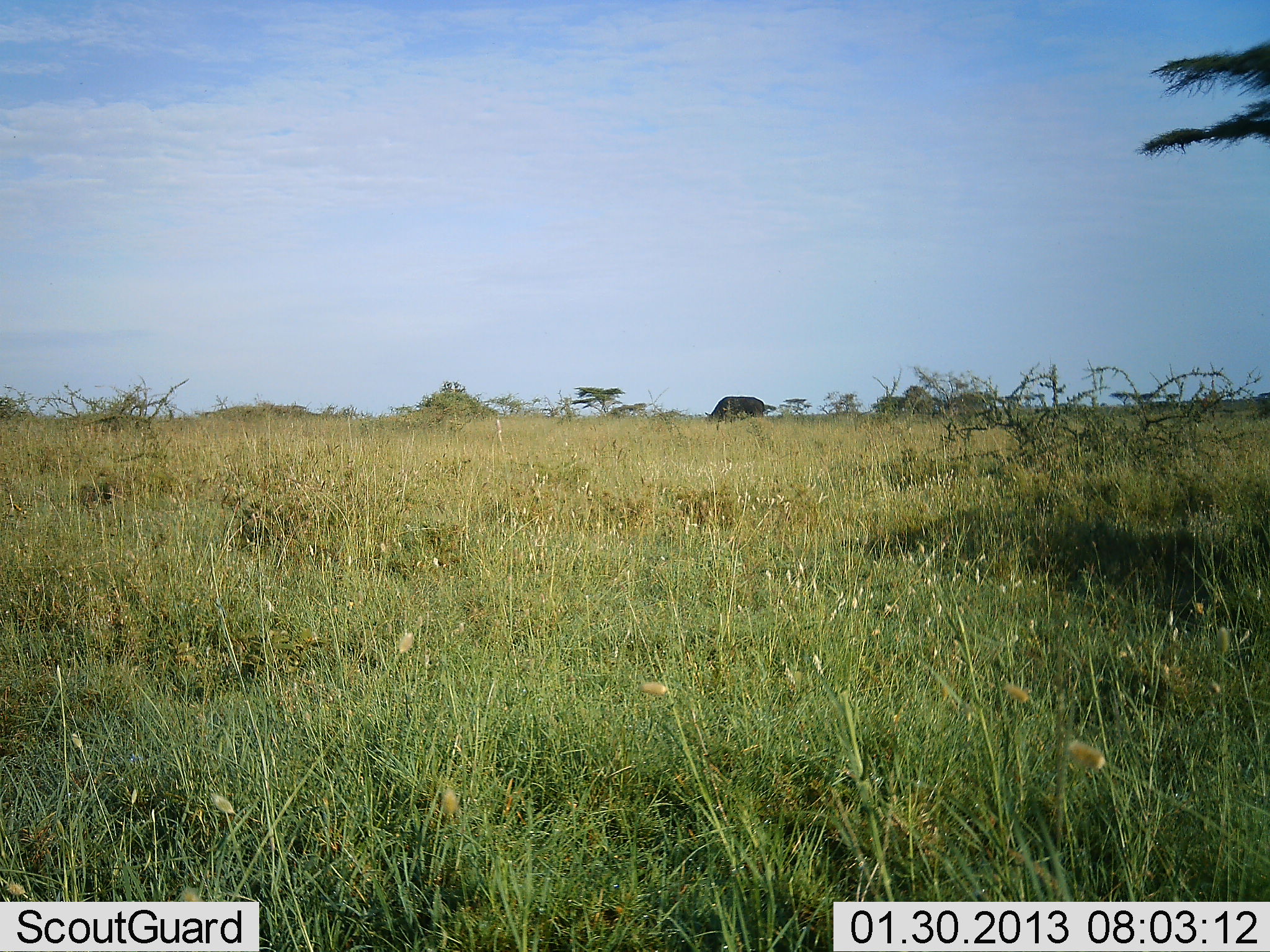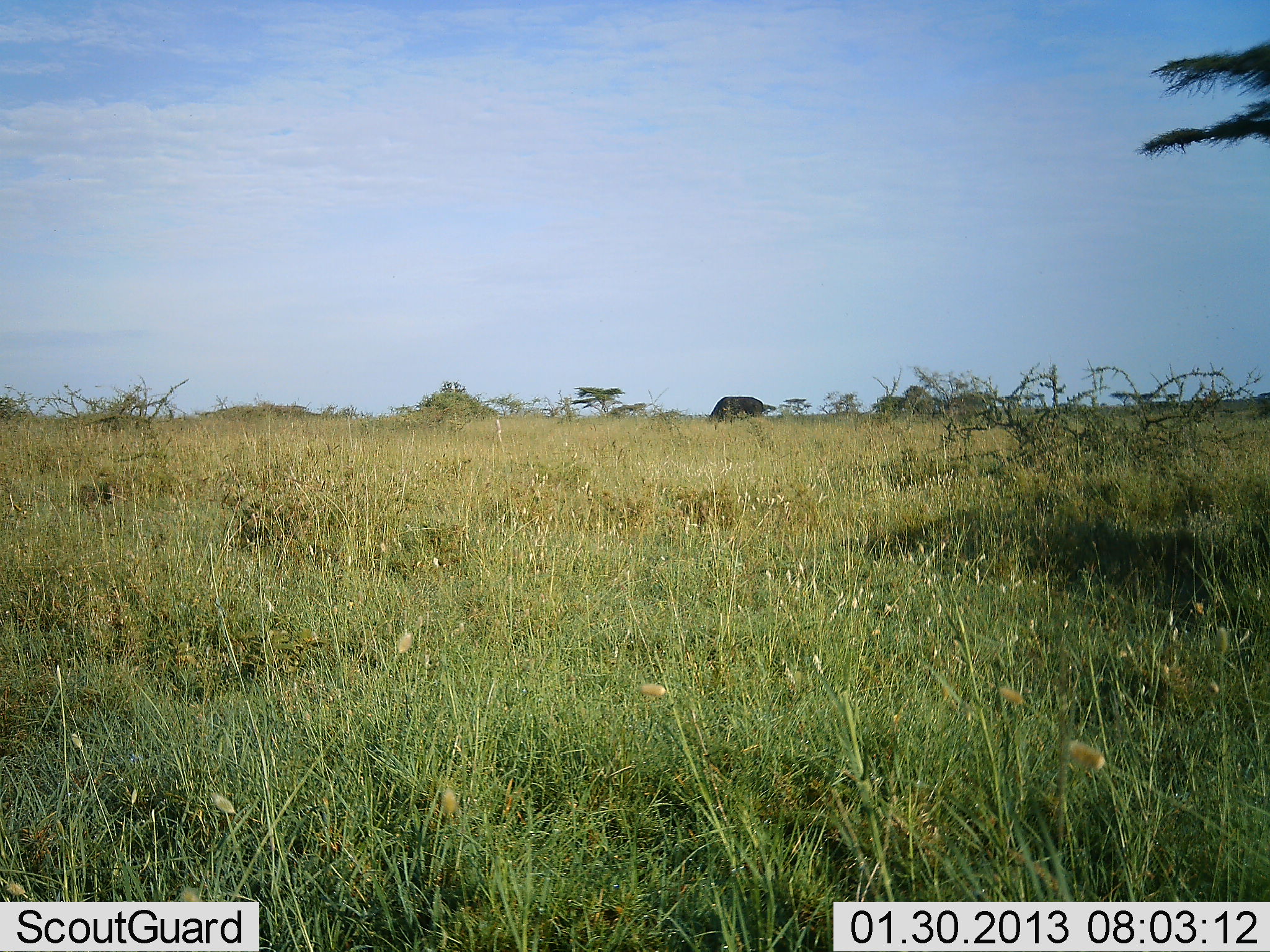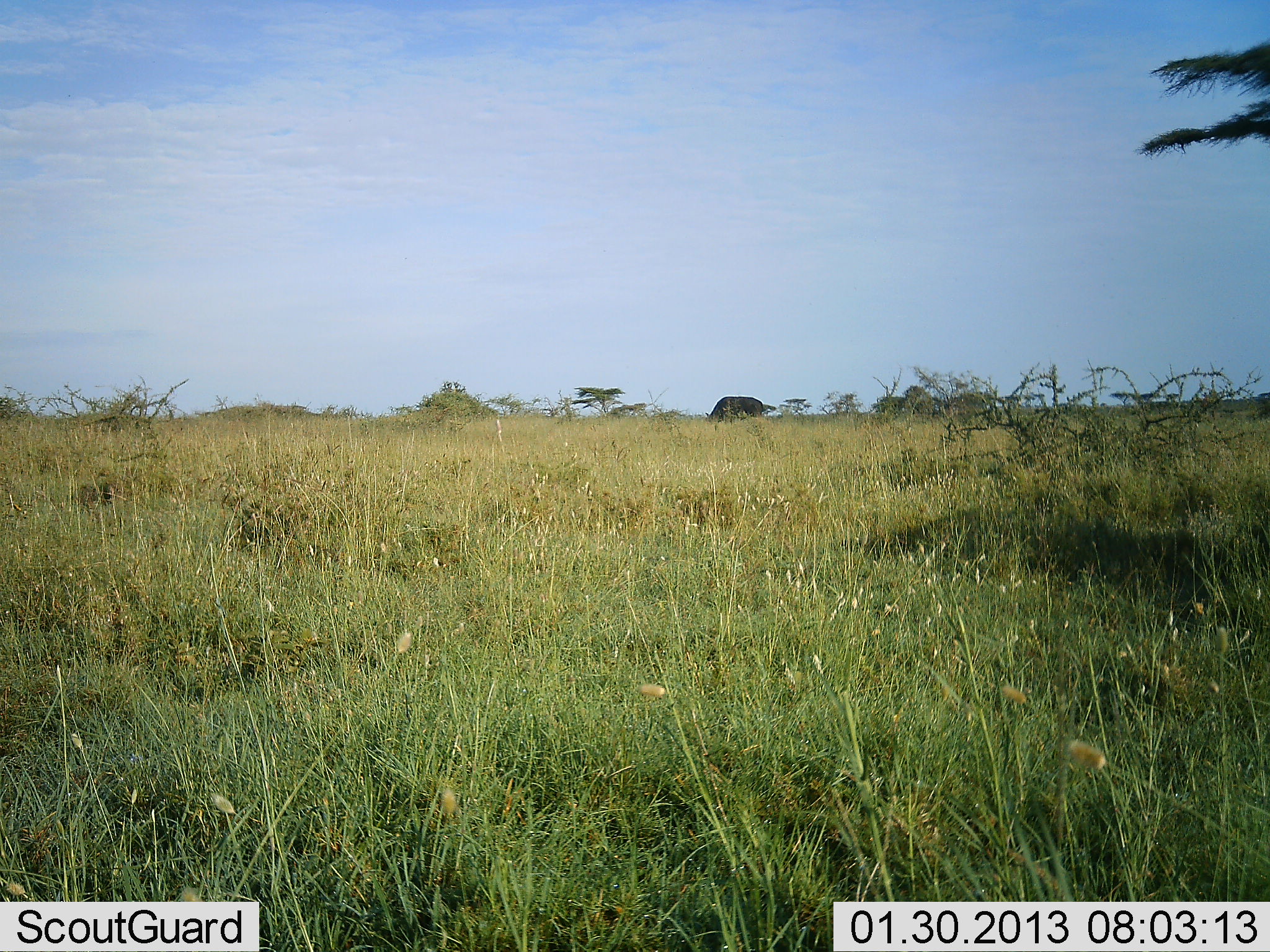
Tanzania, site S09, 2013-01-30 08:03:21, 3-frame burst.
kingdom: Animalia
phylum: Chordata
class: Mammalia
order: Artiodactyla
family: Bovidae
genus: Connochaetes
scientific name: Connochaetes taurinus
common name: blue wildebeest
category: wildebeest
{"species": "wildebeest (blue wildebeest) (Connochaetes taurinus)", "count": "1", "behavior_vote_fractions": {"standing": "20%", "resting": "0%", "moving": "0%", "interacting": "0%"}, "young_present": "0%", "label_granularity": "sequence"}